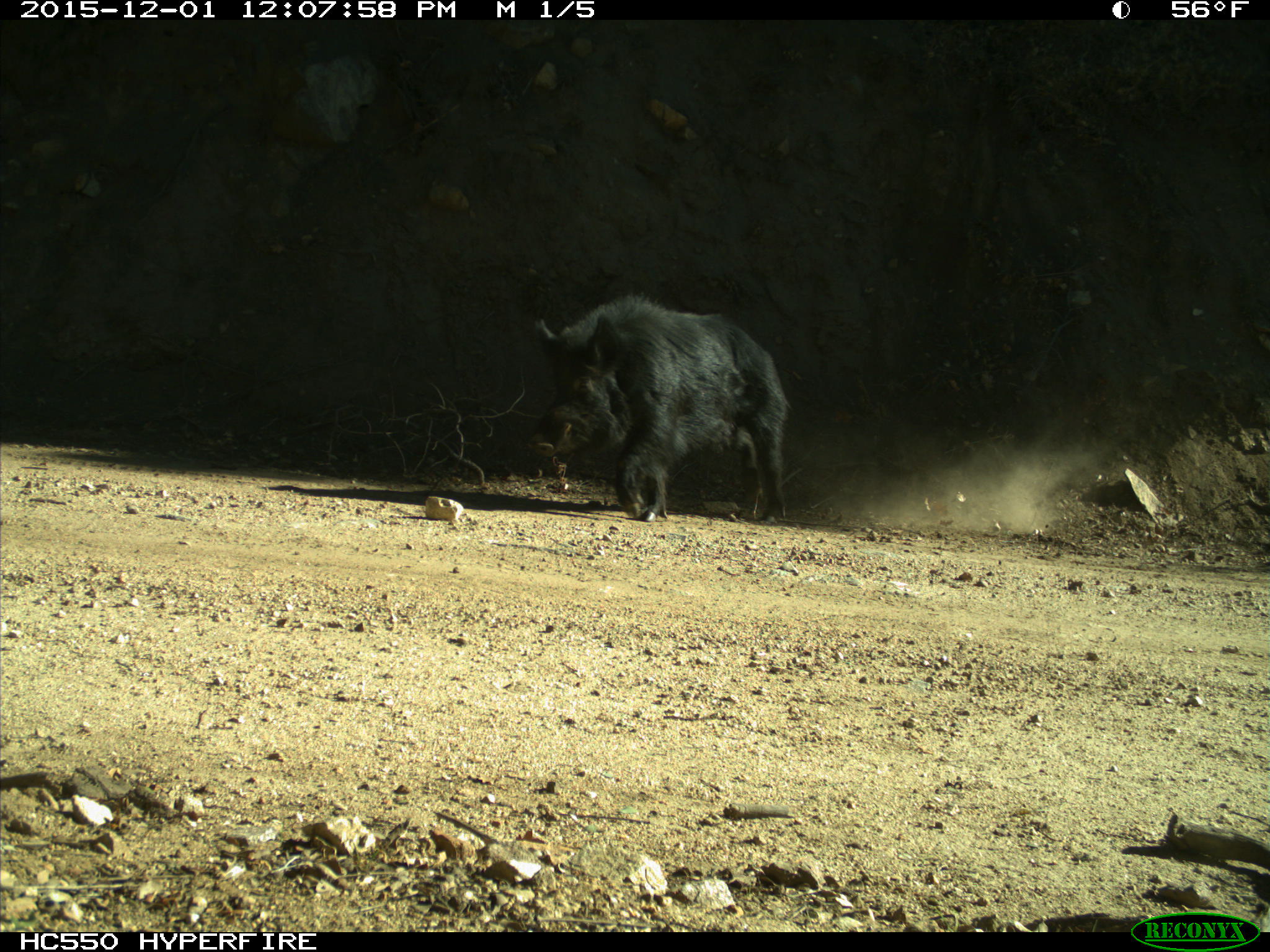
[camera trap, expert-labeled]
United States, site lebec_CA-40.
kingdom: Animalia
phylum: Chordata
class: Mammalia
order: Artiodactyla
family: Suidae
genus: Sus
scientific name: Sus scrofa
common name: wild boar